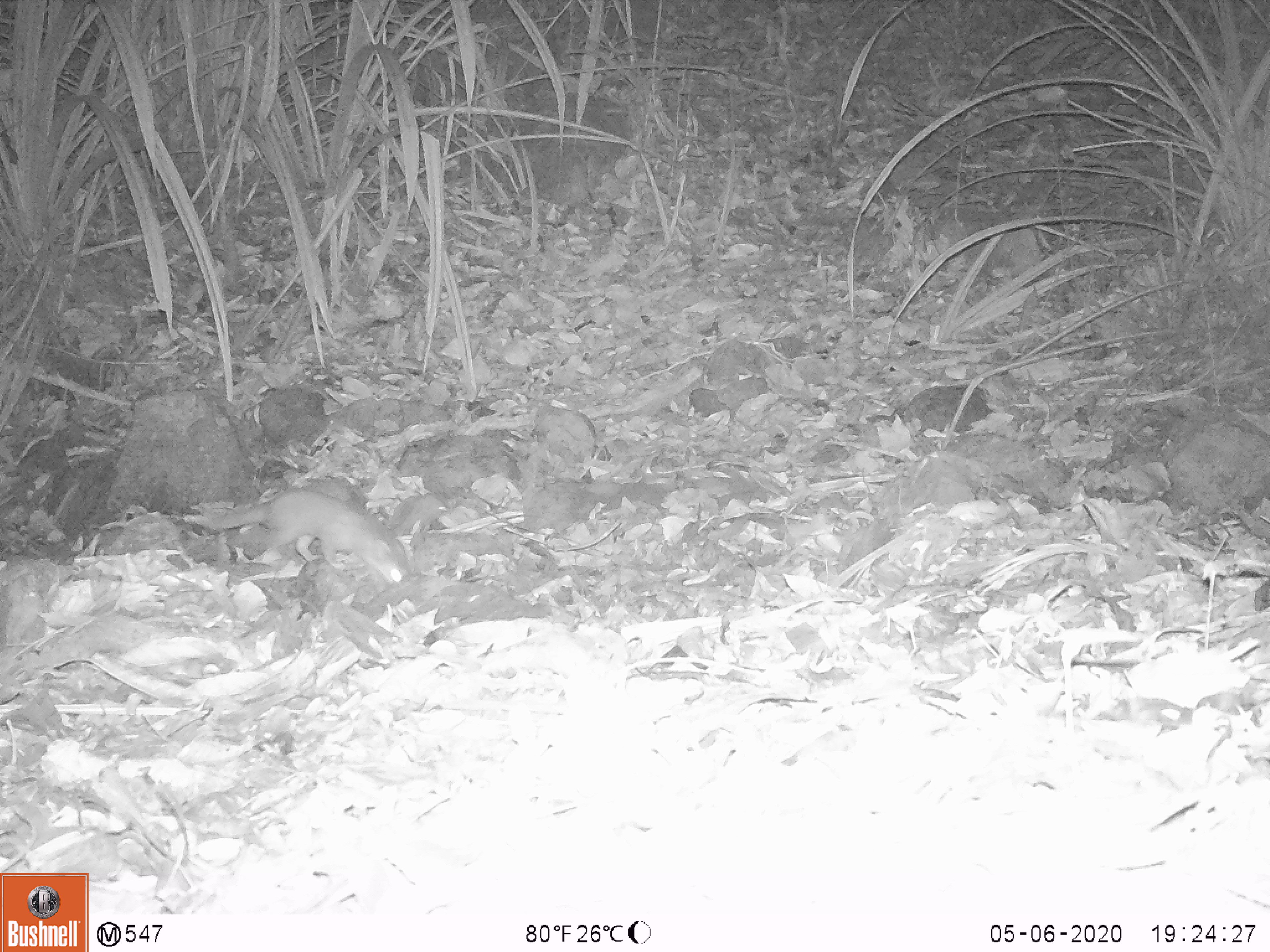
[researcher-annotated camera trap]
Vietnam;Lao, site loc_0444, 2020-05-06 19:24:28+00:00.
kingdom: Animalia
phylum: Chordata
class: Mammalia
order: Carnivora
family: Mustelidae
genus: Melogale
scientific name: Melogale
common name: ferret badger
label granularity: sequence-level